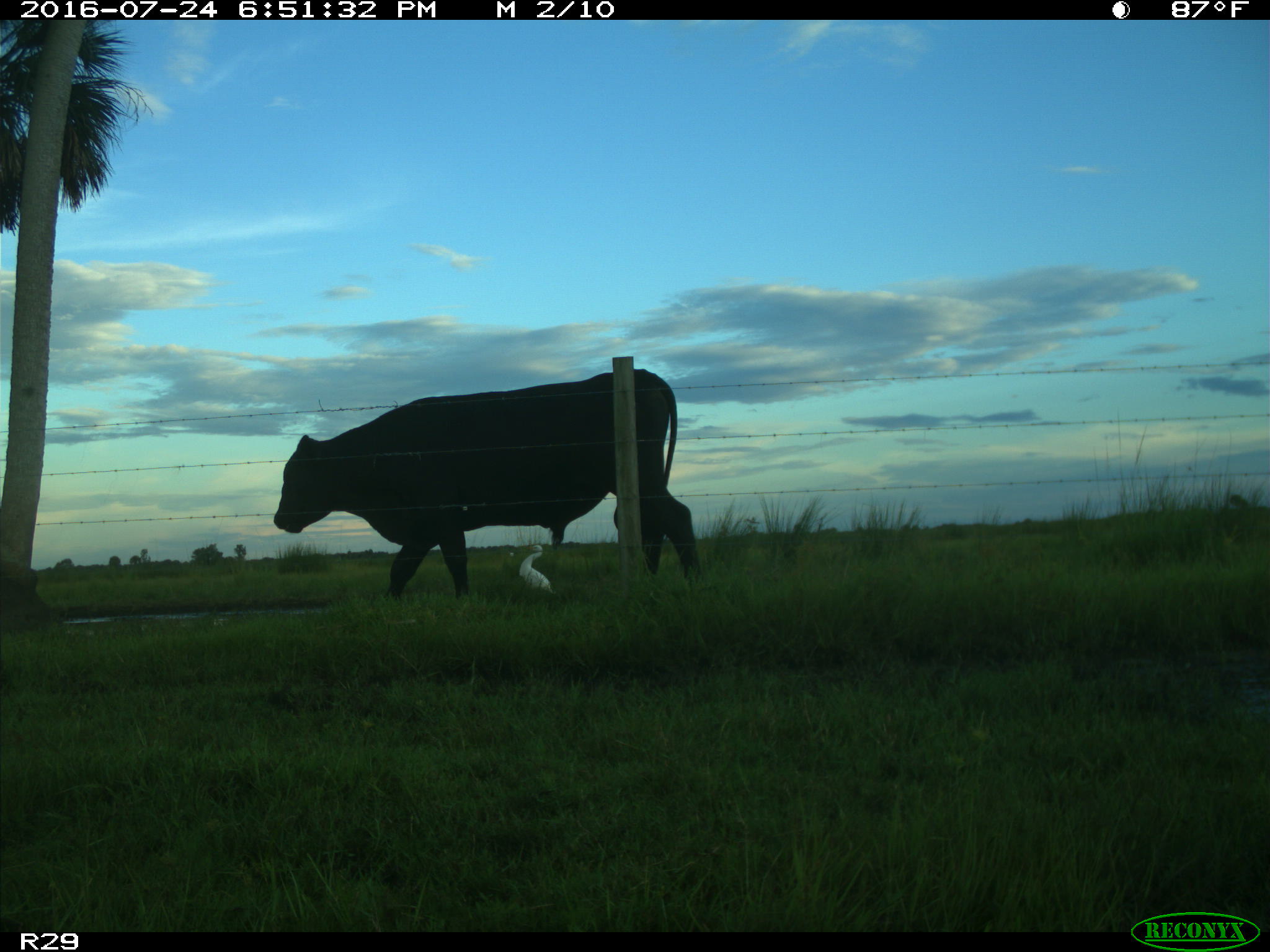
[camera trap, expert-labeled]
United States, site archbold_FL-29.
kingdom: Animalia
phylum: Chordata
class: Mammalia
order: Artiodactyla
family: Bovidae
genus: Bos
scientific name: Bos taurus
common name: domestic cow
Bos taurus (domestic cow).